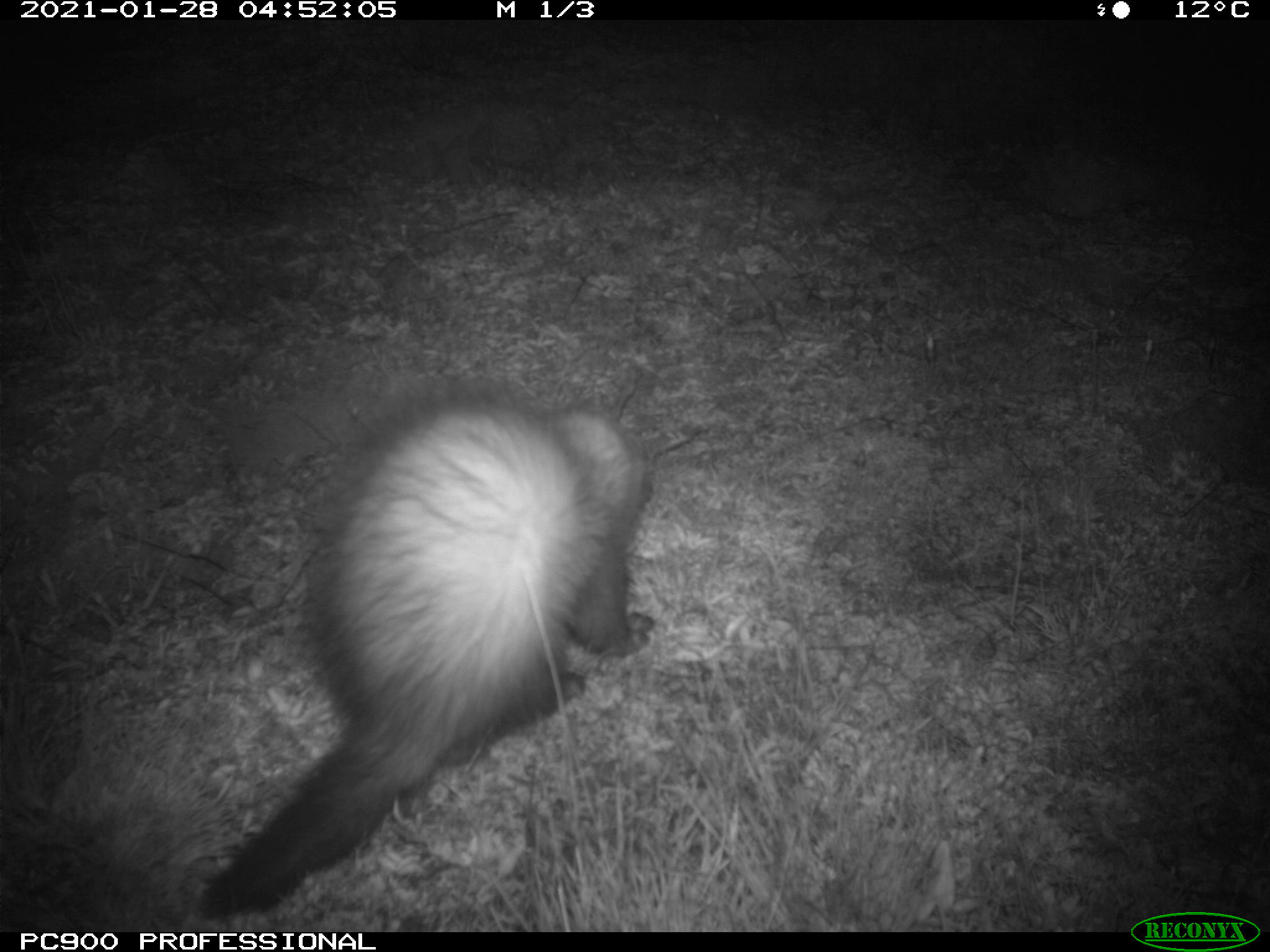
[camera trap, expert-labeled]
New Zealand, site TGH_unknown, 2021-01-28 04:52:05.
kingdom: Animalia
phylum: Chordata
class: Mammalia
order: Carnivora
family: Mustelidae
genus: Mustela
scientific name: Mustela furo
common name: ferret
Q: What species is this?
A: Ferret (Mustela furo).